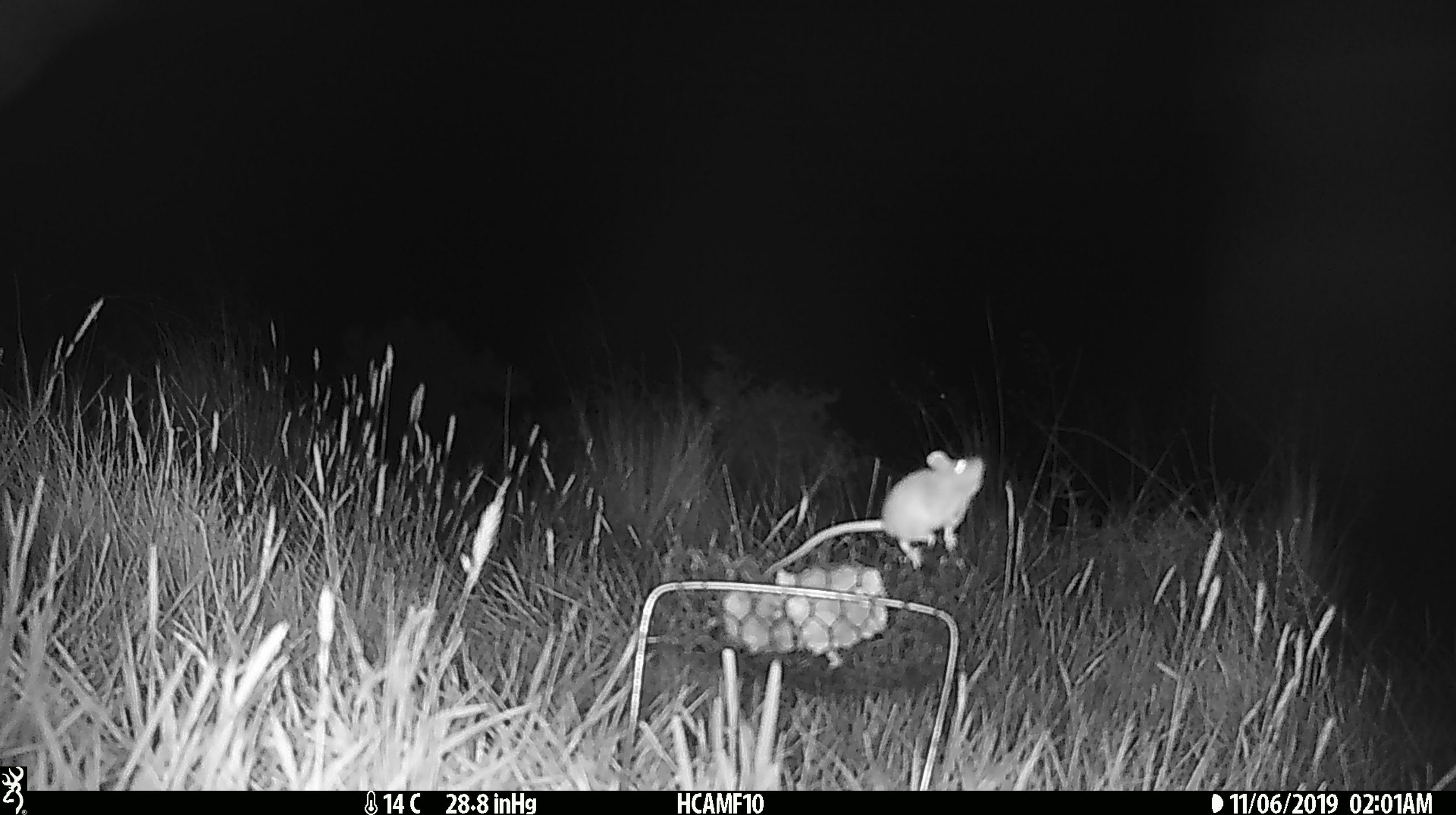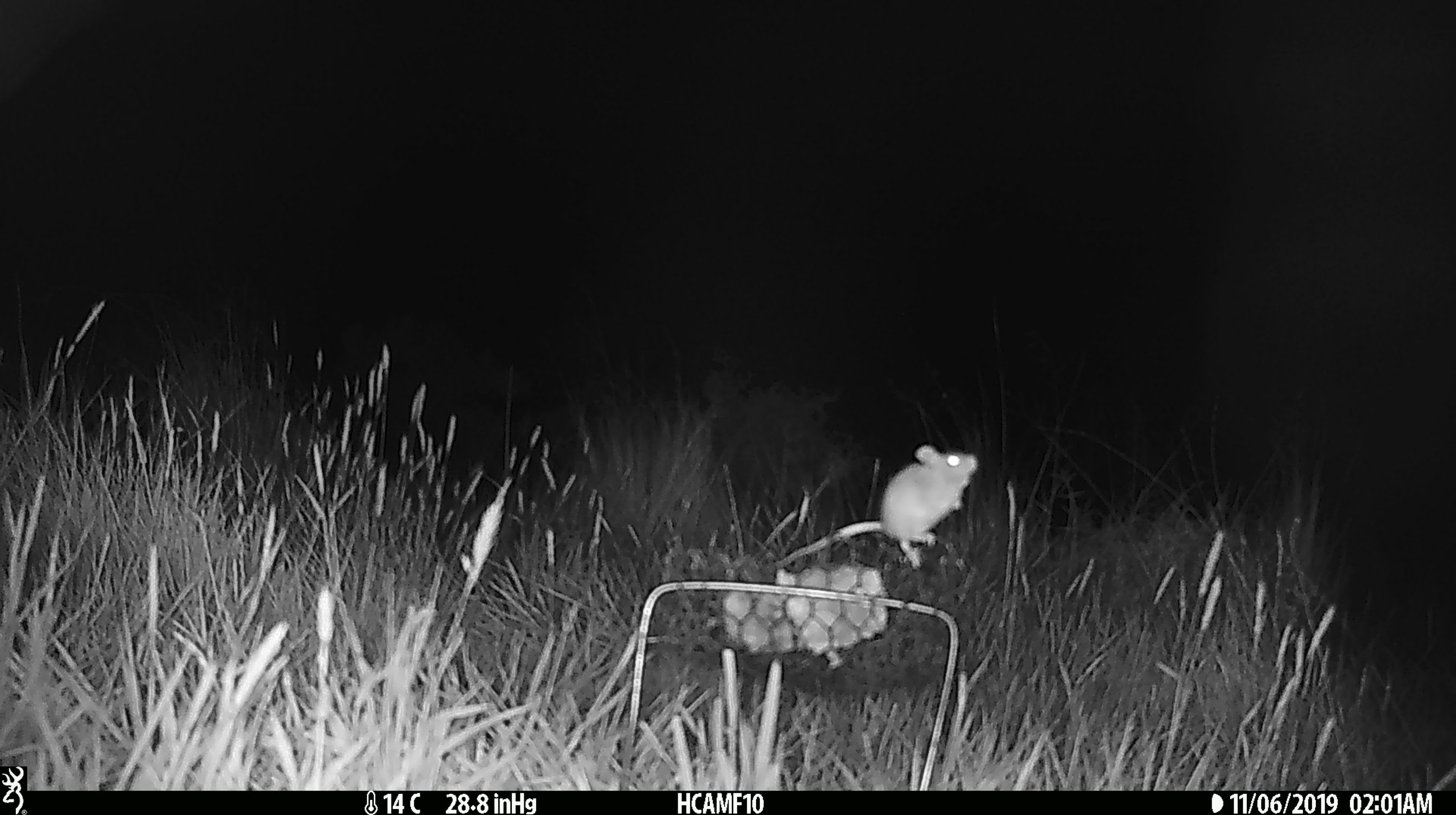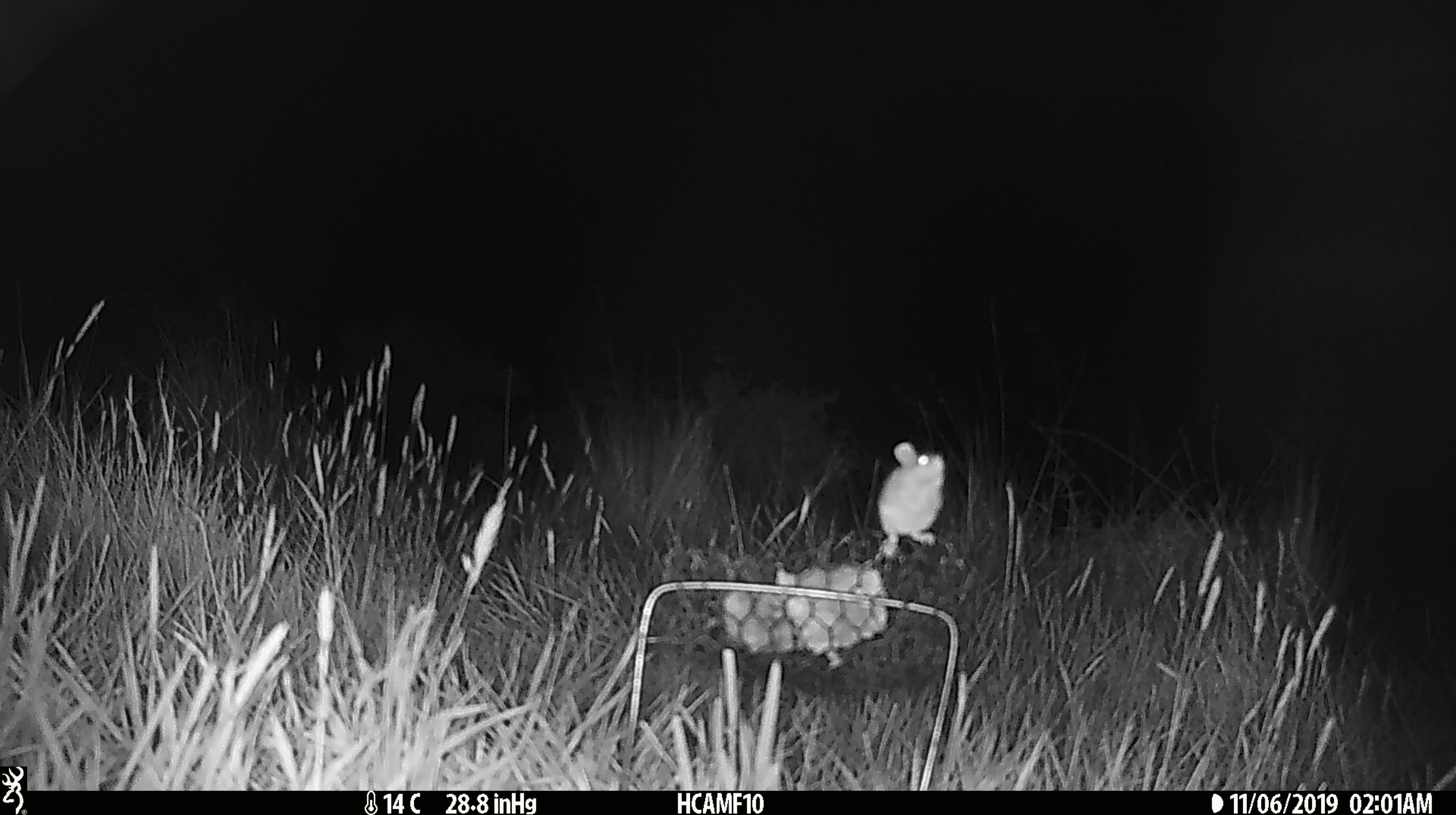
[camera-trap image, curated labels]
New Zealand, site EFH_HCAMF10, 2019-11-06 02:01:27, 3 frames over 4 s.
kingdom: Animalia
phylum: Chordata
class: Mammalia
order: Rodentia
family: Muridae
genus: Mus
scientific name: Mus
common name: mouse